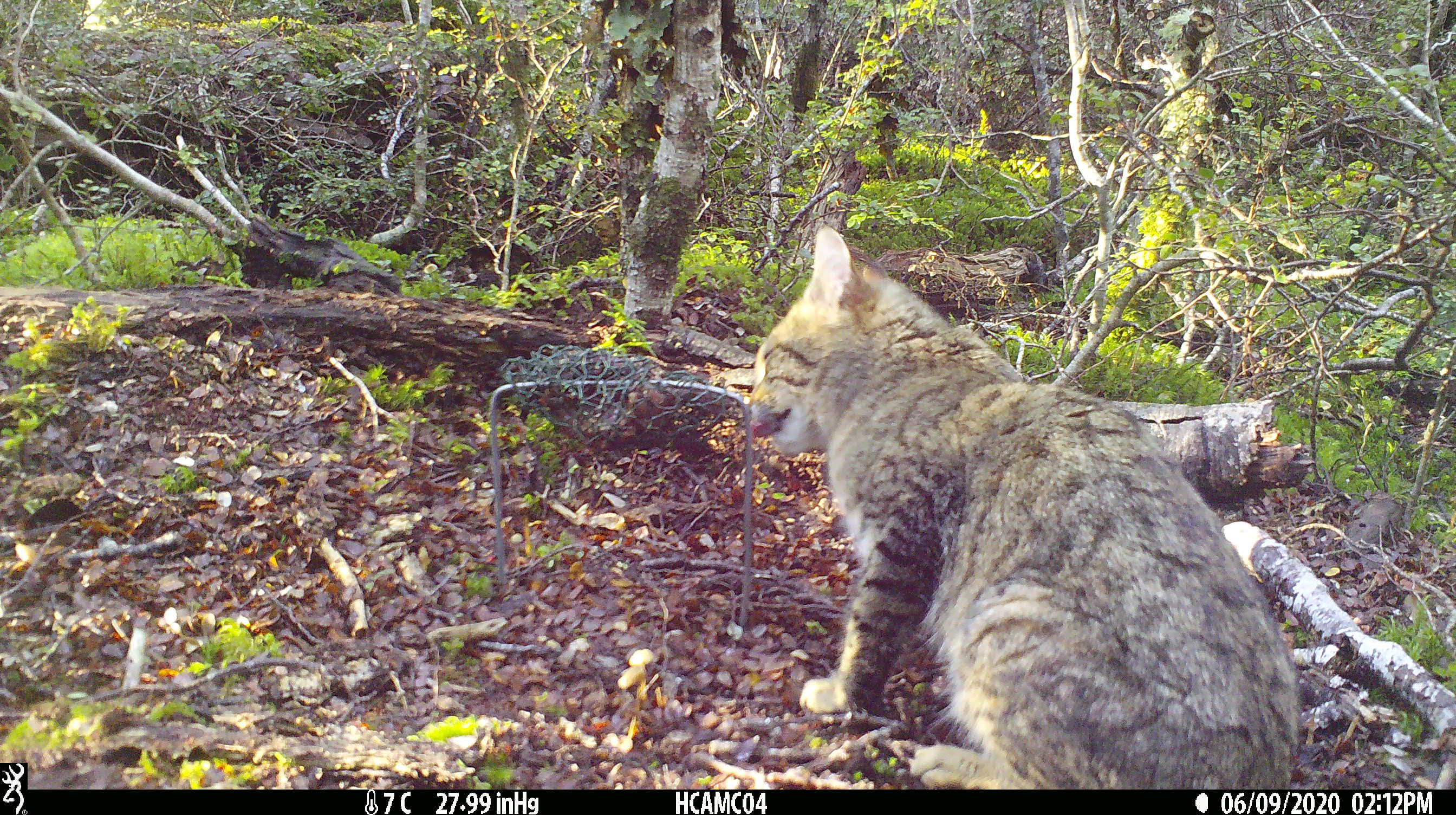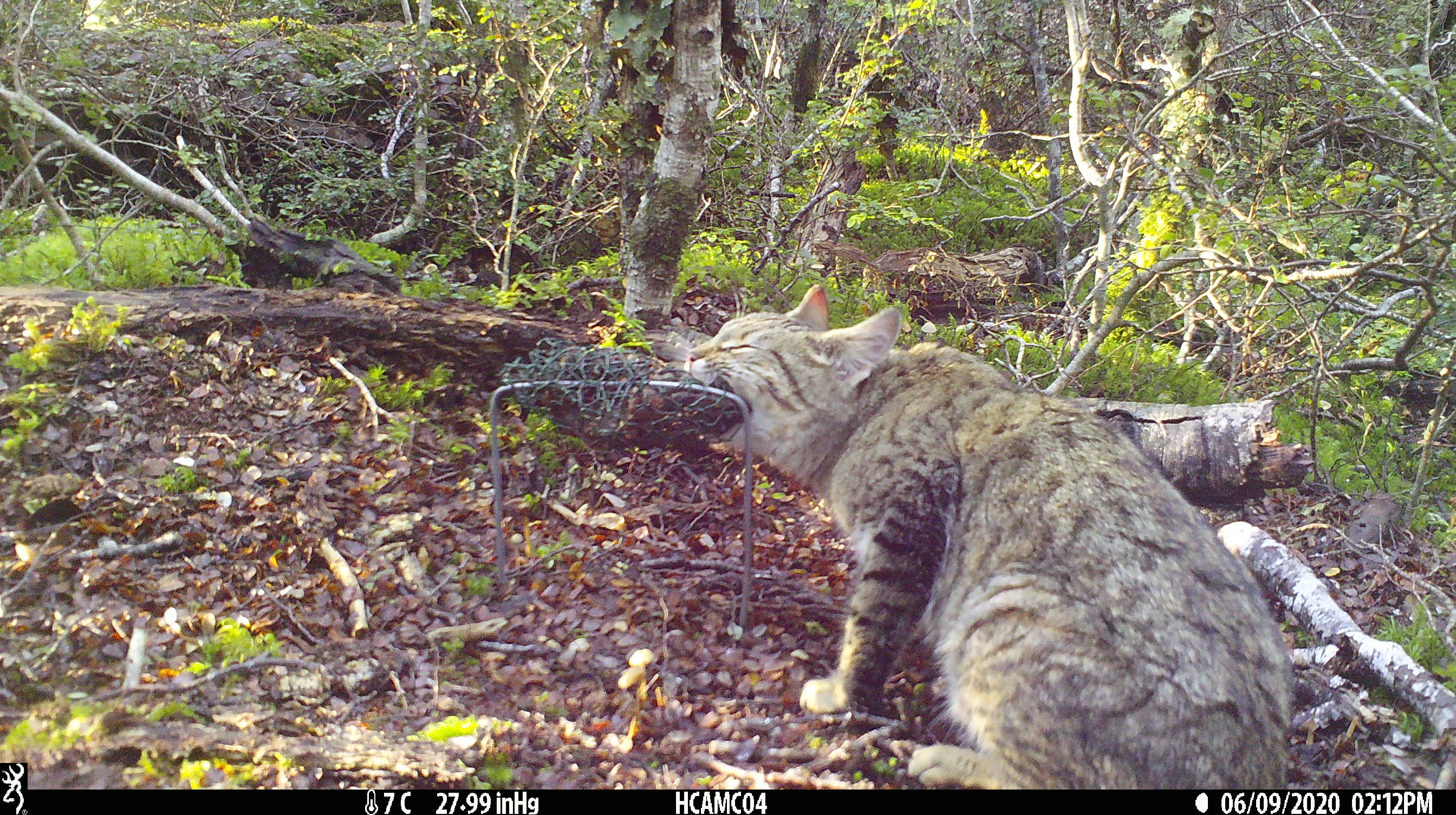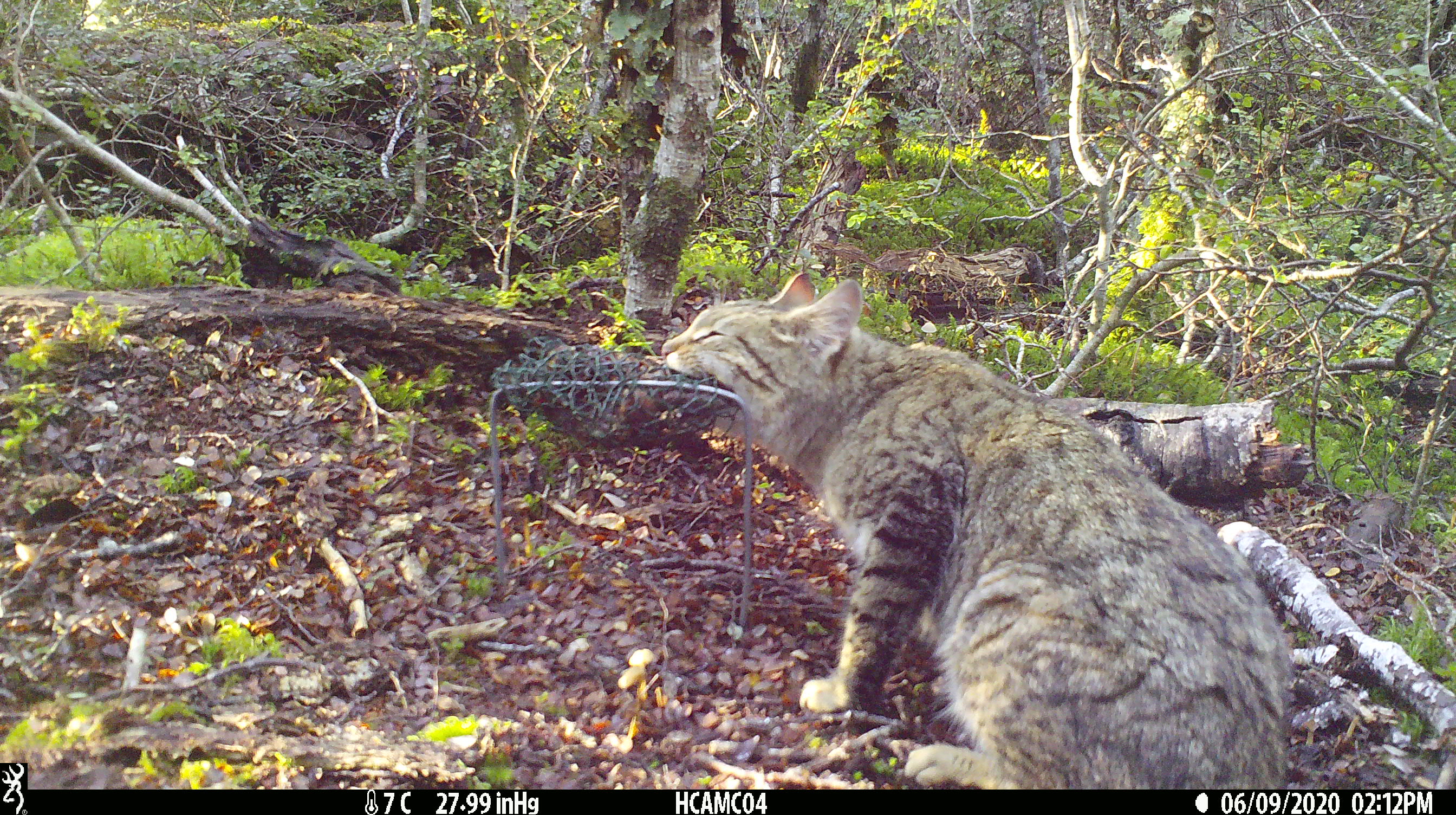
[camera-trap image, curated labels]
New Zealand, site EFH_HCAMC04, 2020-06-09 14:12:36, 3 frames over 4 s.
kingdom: Animalia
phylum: Chordata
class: Mammalia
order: Carnivora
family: Felidae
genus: Felis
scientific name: Felis catus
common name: domestic cat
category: cat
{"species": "cat (domestic cat) (Felis catus)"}